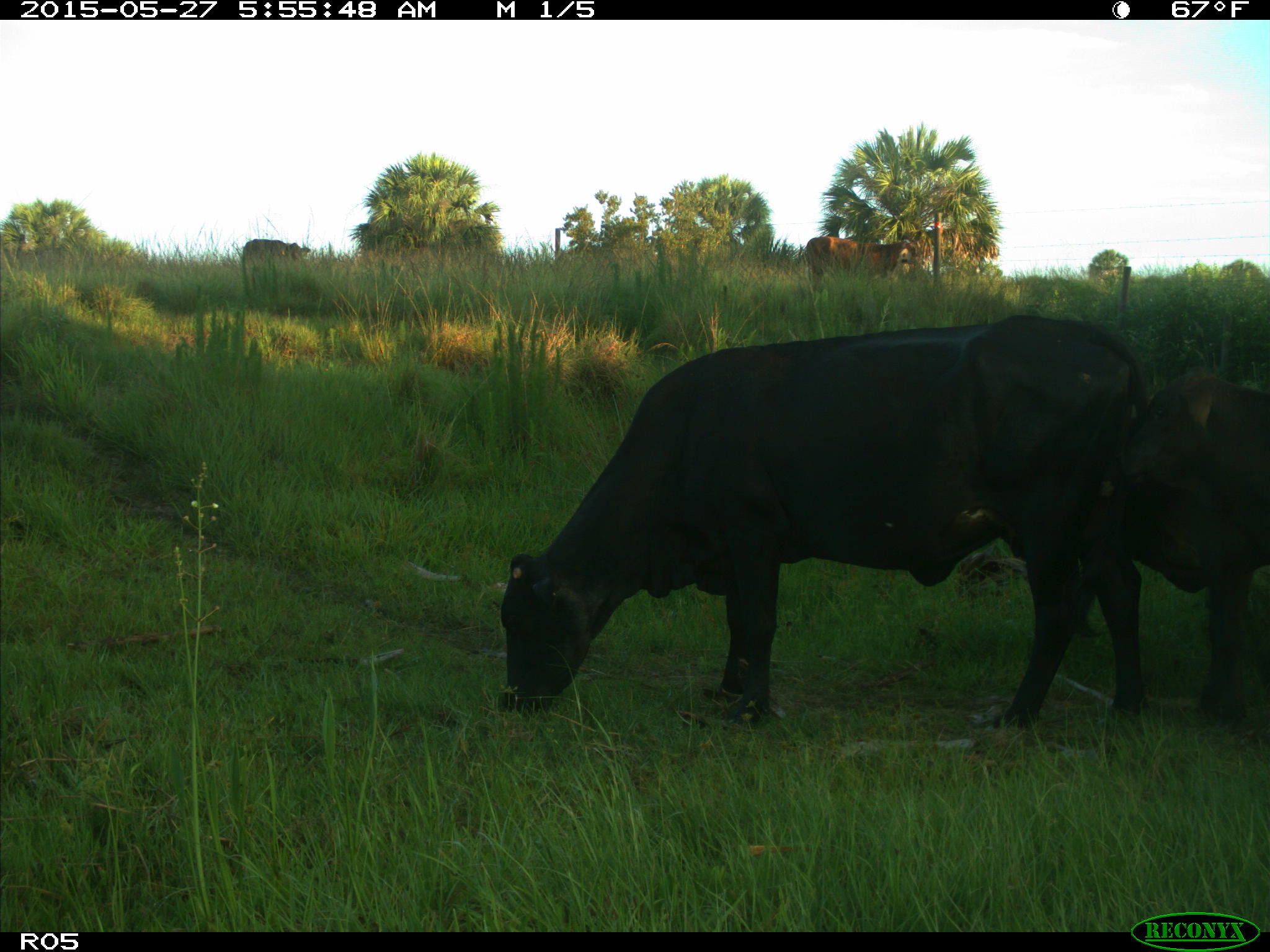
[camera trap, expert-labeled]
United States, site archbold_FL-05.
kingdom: Animalia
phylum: Chordata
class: Mammalia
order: Artiodactyla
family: Bovidae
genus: Bos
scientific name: Bos taurus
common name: domestic cow